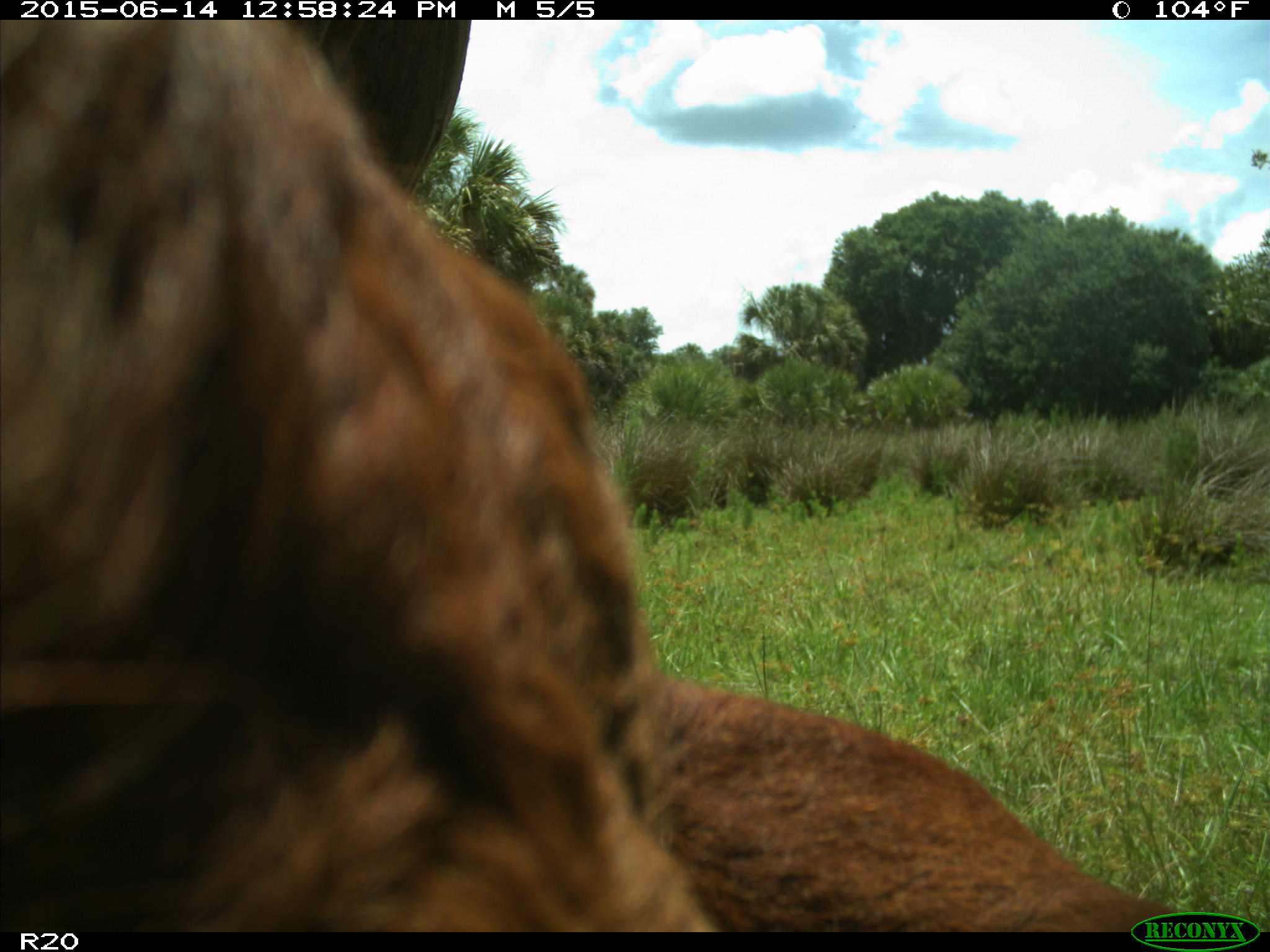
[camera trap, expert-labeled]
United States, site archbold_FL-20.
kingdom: Animalia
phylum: Chordata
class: Mammalia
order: Artiodactyla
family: Bovidae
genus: Bos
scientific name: Bos taurus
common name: domestic cow